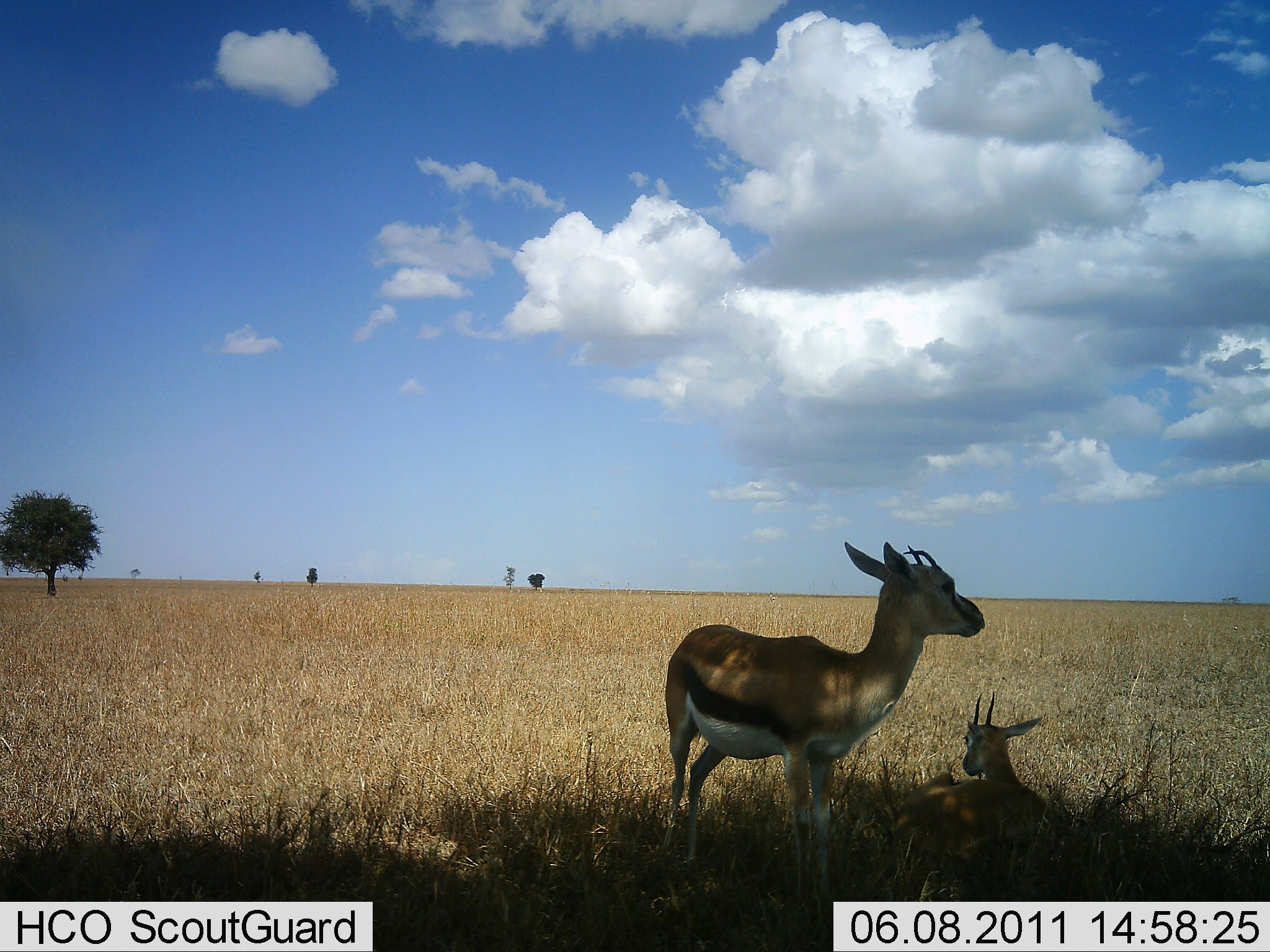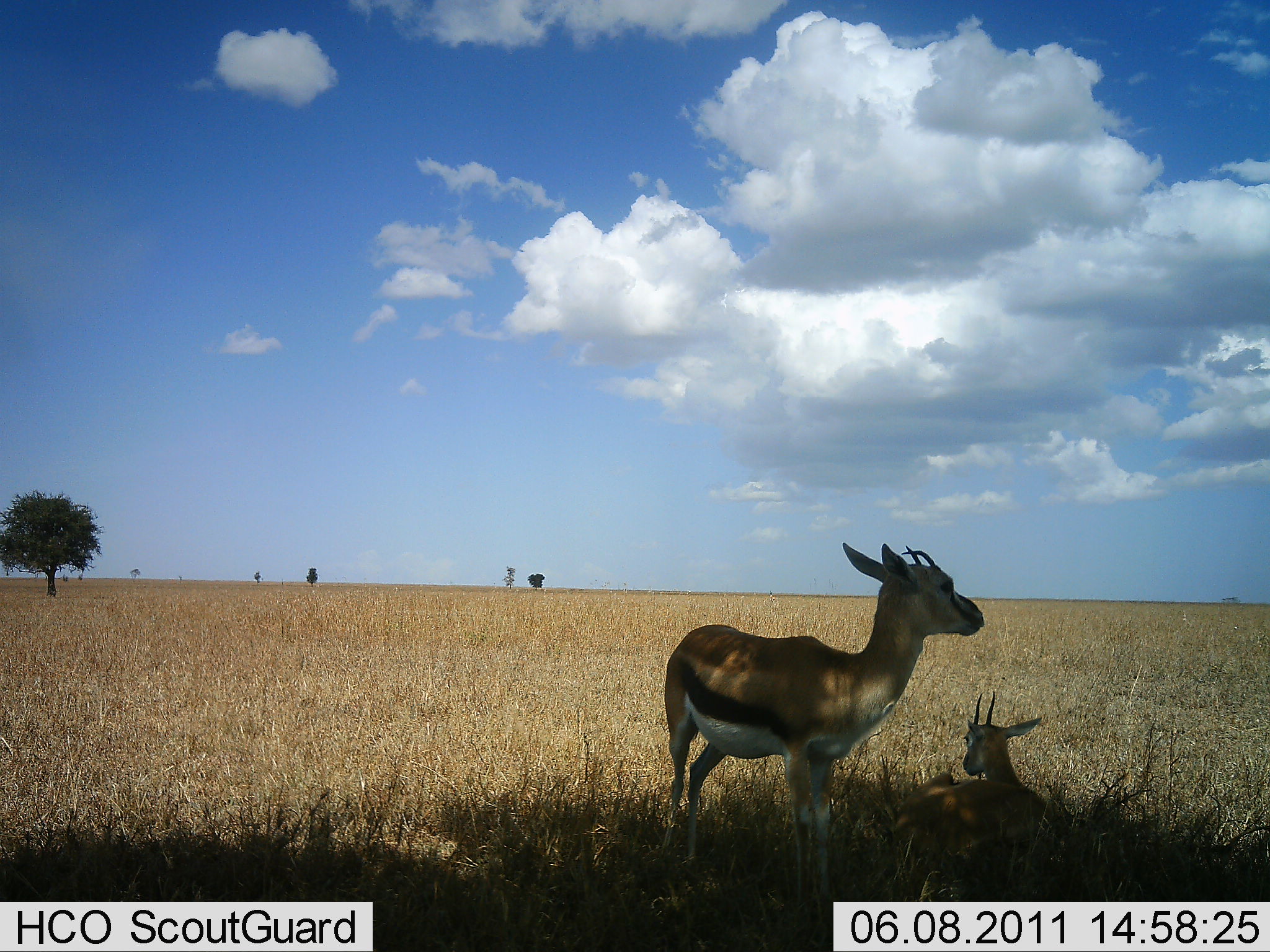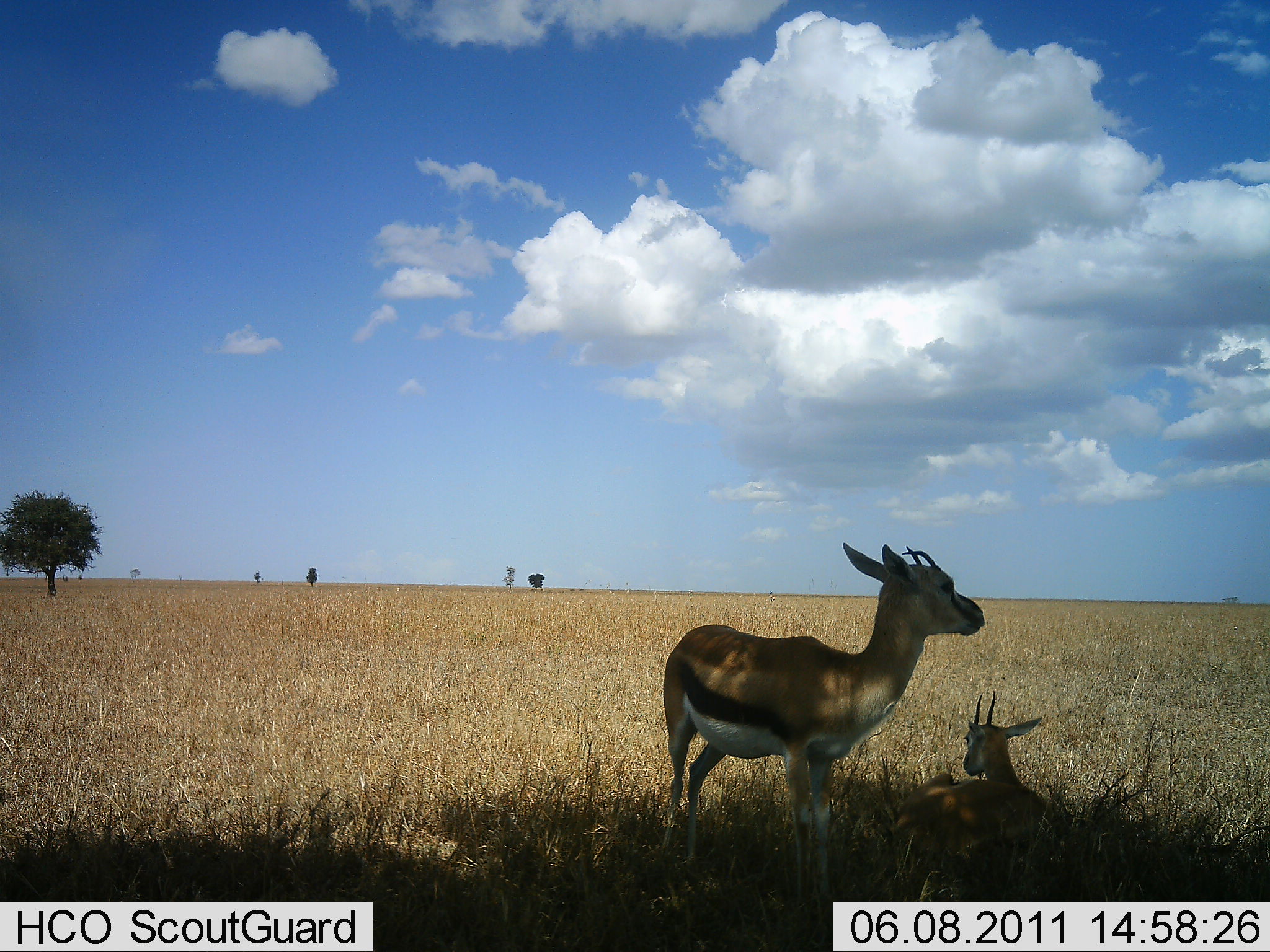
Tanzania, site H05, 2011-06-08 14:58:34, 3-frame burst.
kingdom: Animalia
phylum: Chordata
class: Mammalia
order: Artiodactyla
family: Bovidae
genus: Eudorcas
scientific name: Eudorcas thomsonii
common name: thomson's gazelle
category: gazellethomsons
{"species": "gazellethomsons (thomson's gazelle) (Eudorcas thomsonii)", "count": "2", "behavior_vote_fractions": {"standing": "90%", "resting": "100%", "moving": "0%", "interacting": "0%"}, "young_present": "10%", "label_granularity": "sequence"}